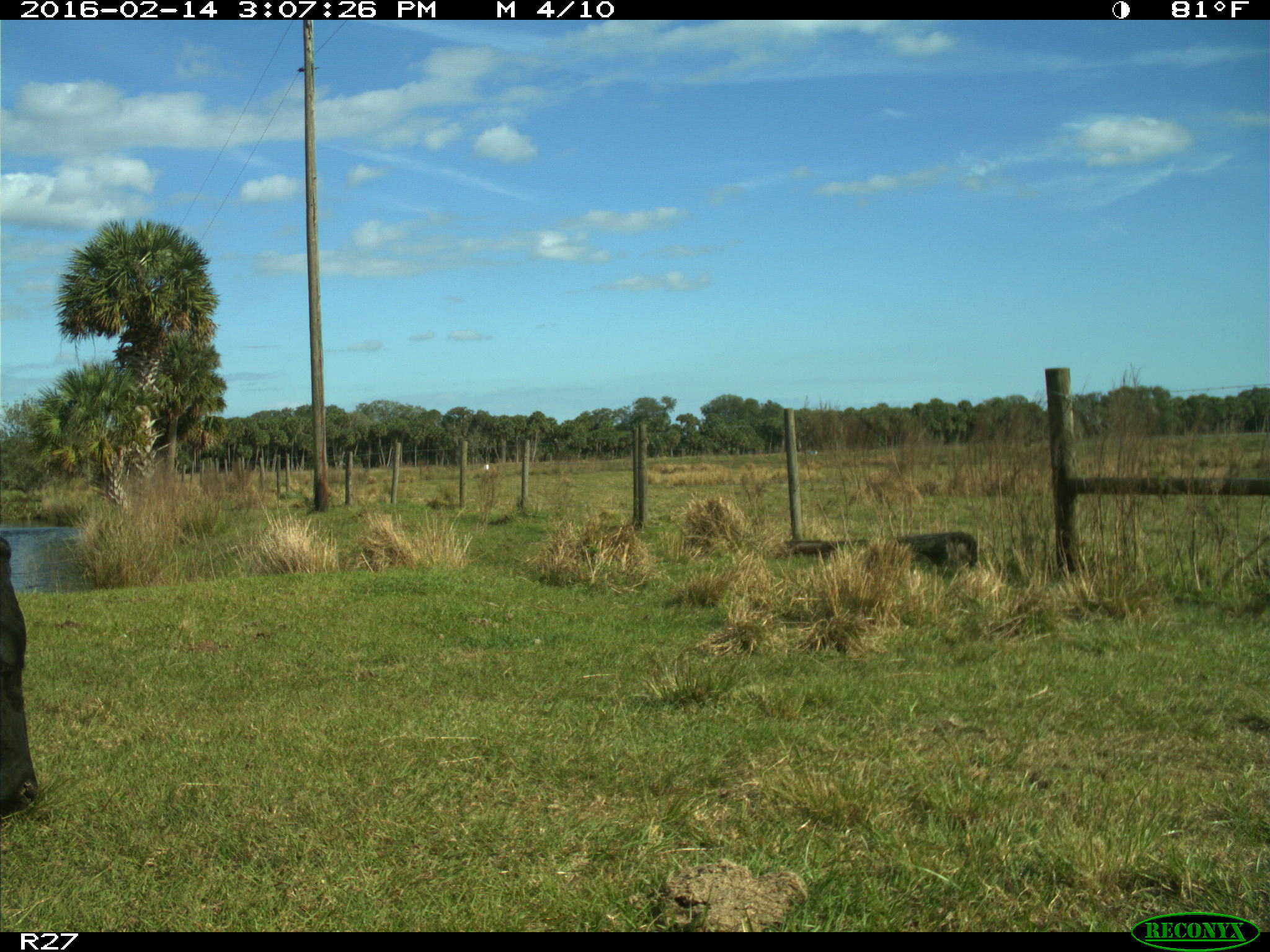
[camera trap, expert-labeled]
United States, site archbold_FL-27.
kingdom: Animalia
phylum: Chordata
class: Mammalia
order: Artiodactyla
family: Bovidae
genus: Bos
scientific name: Bos taurus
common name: domestic cow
Bos taurus (domestic cow).